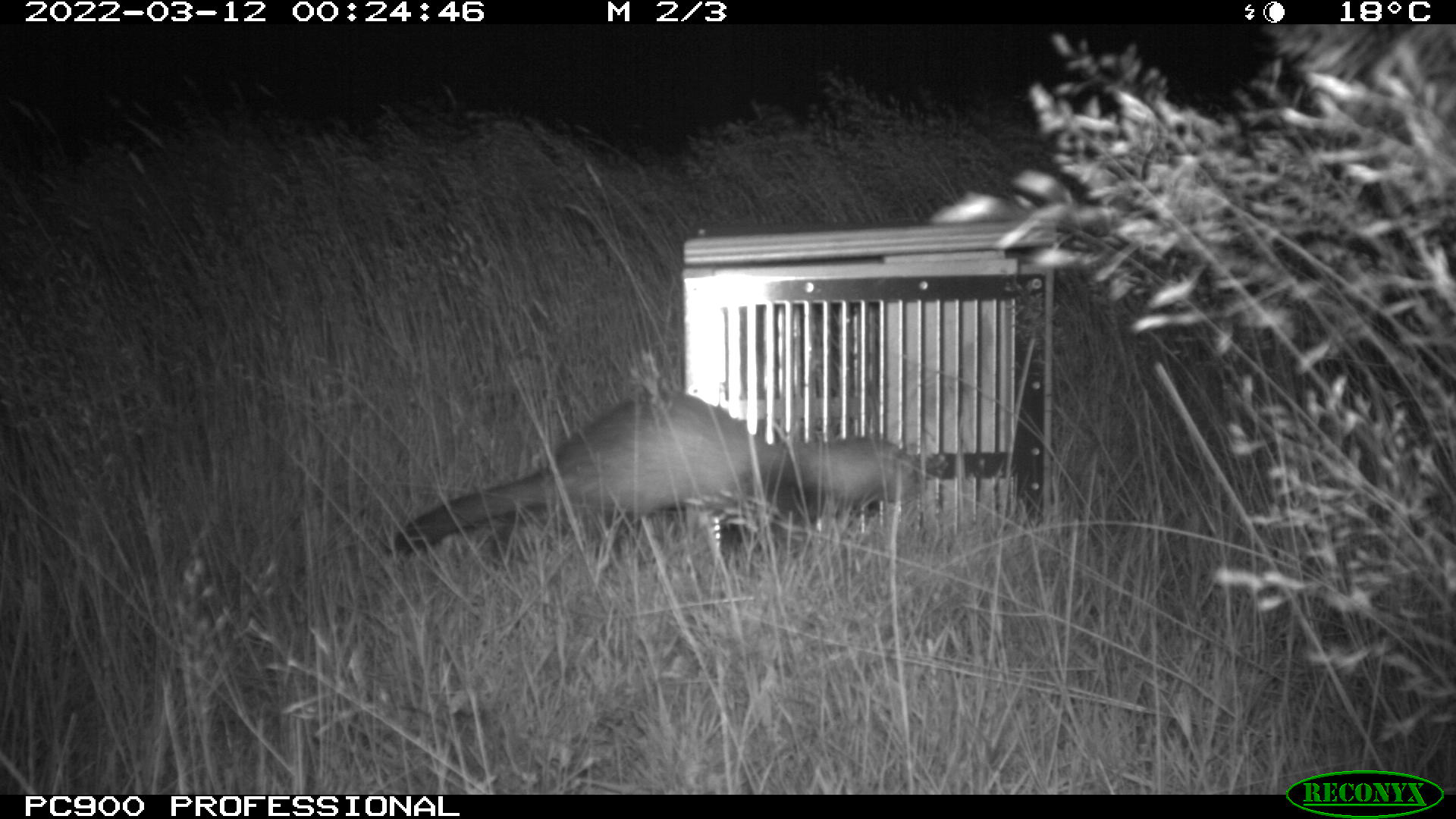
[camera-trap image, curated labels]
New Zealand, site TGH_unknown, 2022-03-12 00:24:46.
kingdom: Animalia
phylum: Chordata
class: Mammalia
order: Carnivora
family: Mustelidae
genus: Mustela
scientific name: Mustela furo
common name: ferret